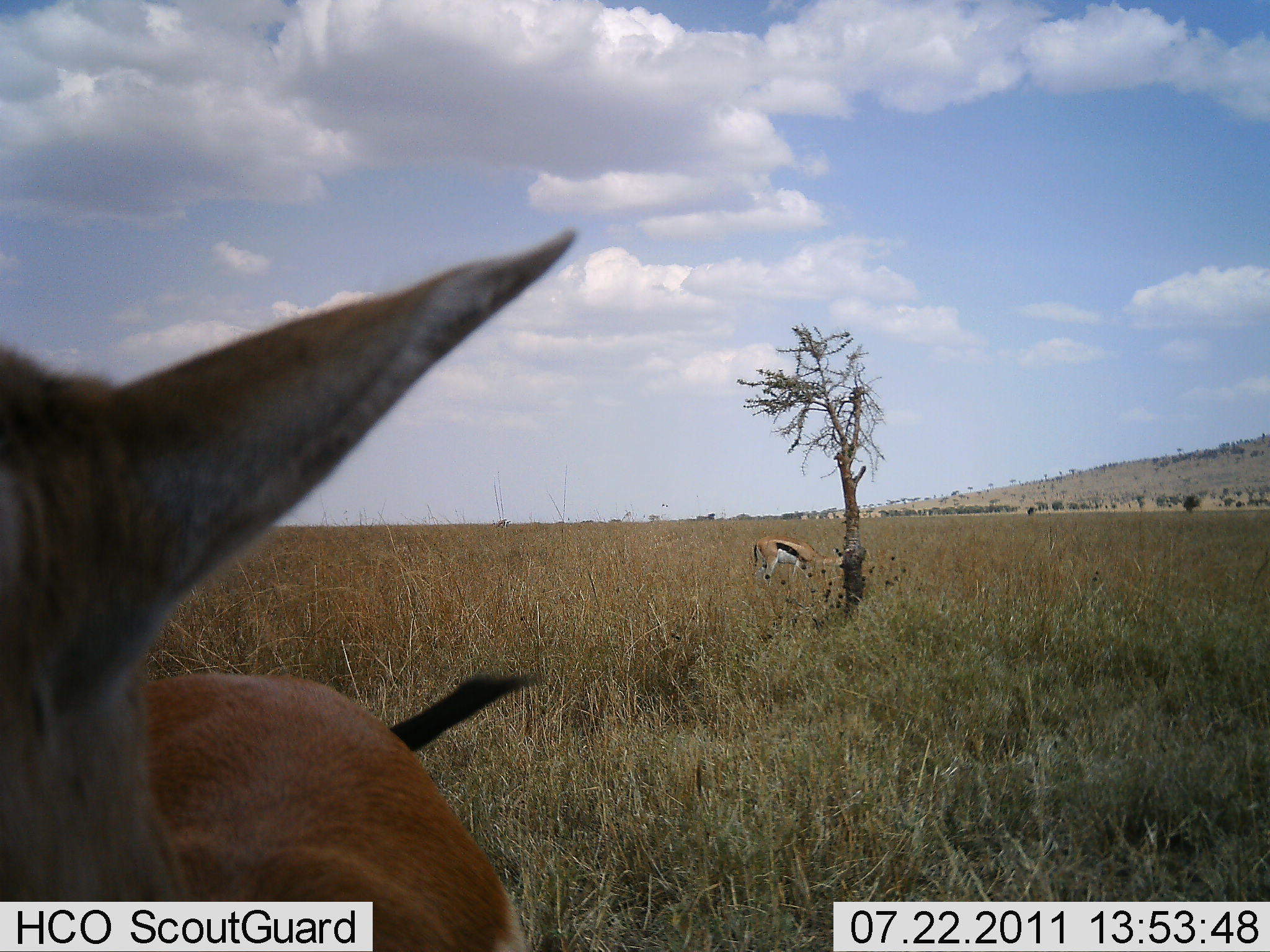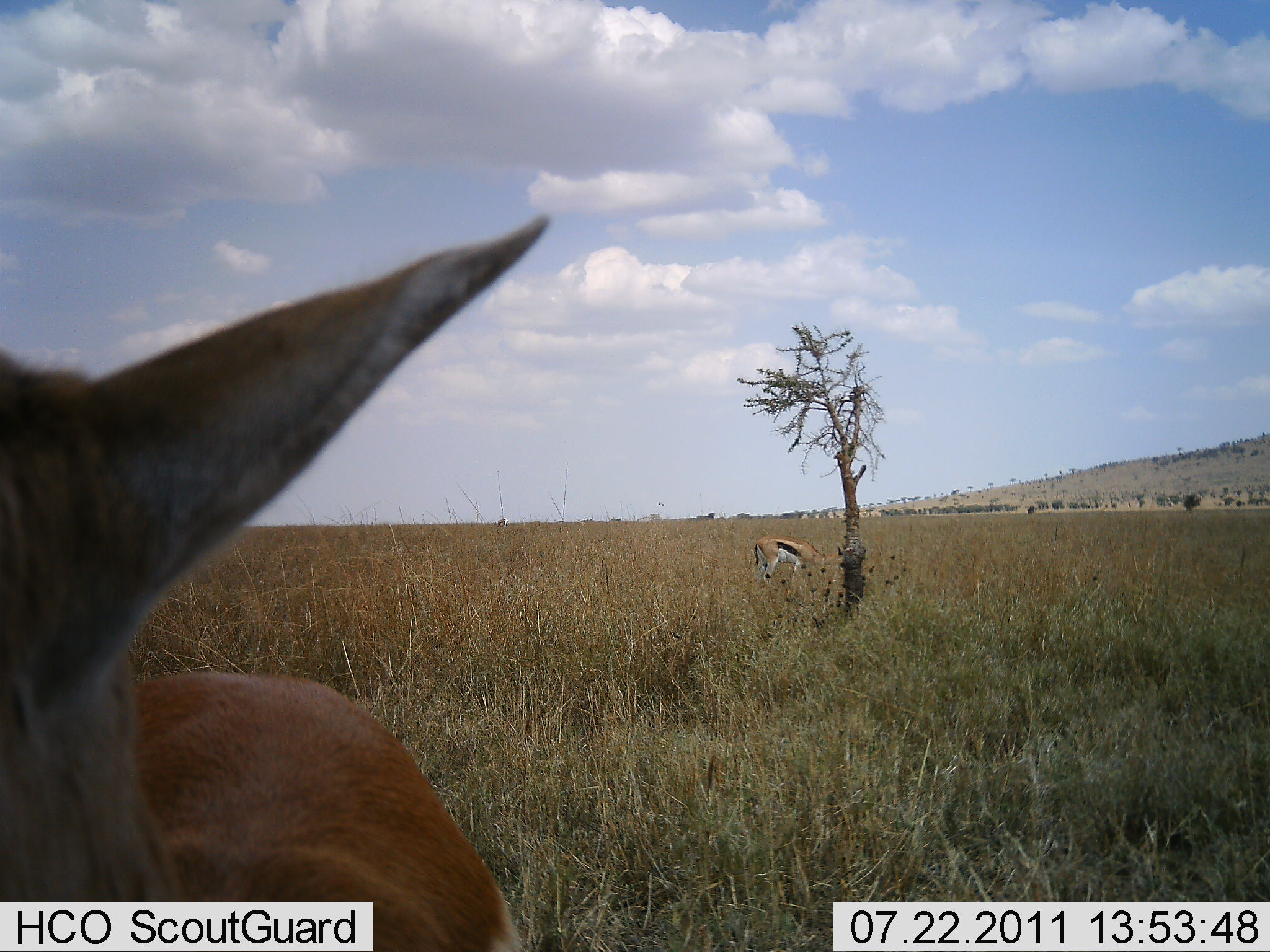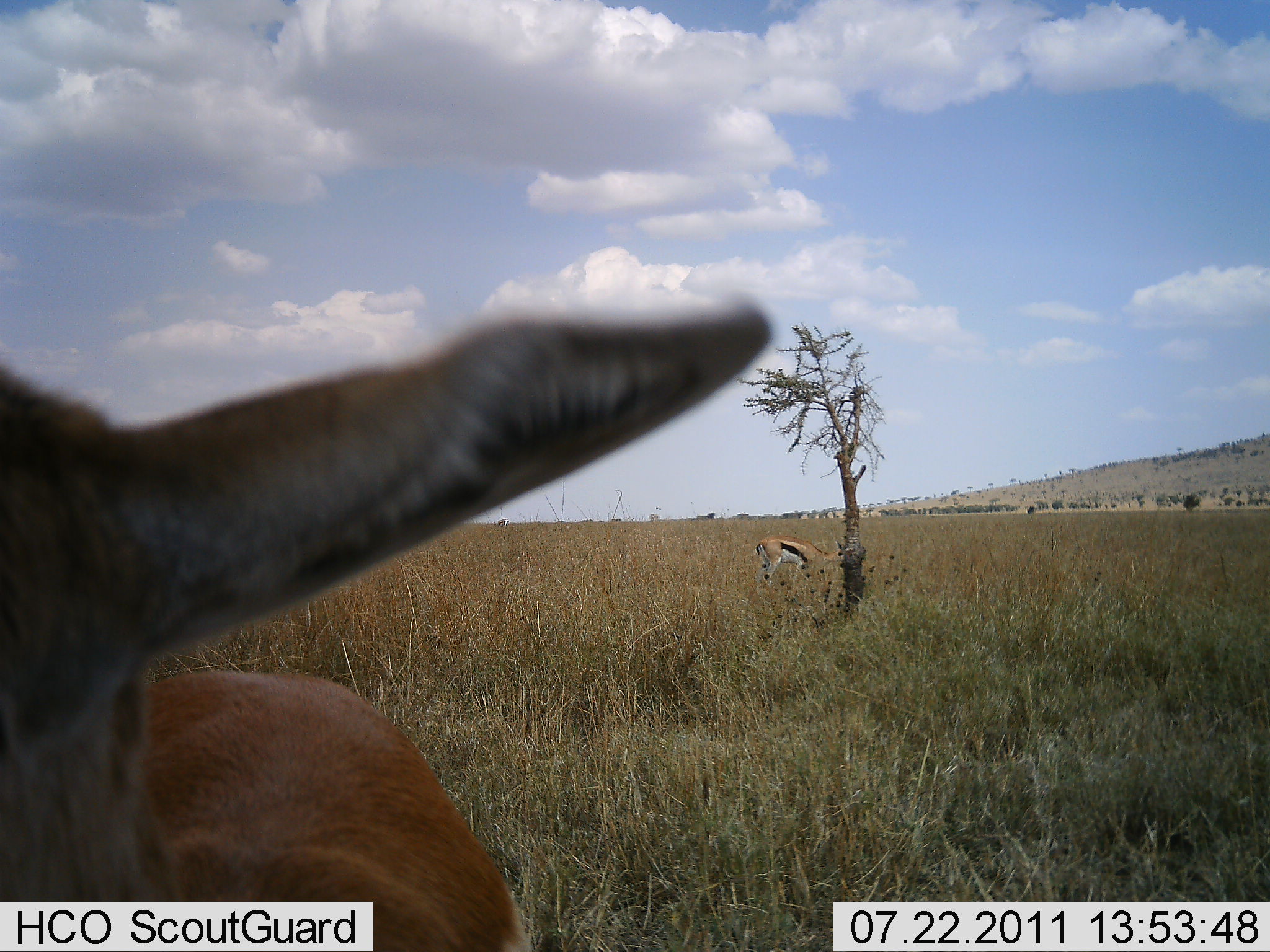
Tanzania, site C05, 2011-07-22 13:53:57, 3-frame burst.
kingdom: Animalia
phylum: Chordata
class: Mammalia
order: Artiodactyla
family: Bovidae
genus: Eudorcas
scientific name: Eudorcas thomsonii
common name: thomson's gazelle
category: gazellethomsons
Gazellethomsons (thomson's gazelle) (Eudorcas thomsonii), count 2. Behavior (volunteer vote fractions): standing 83%, resting 0%, moving 0%, interacting 0%. Young present (vote fraction): 0%. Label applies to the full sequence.